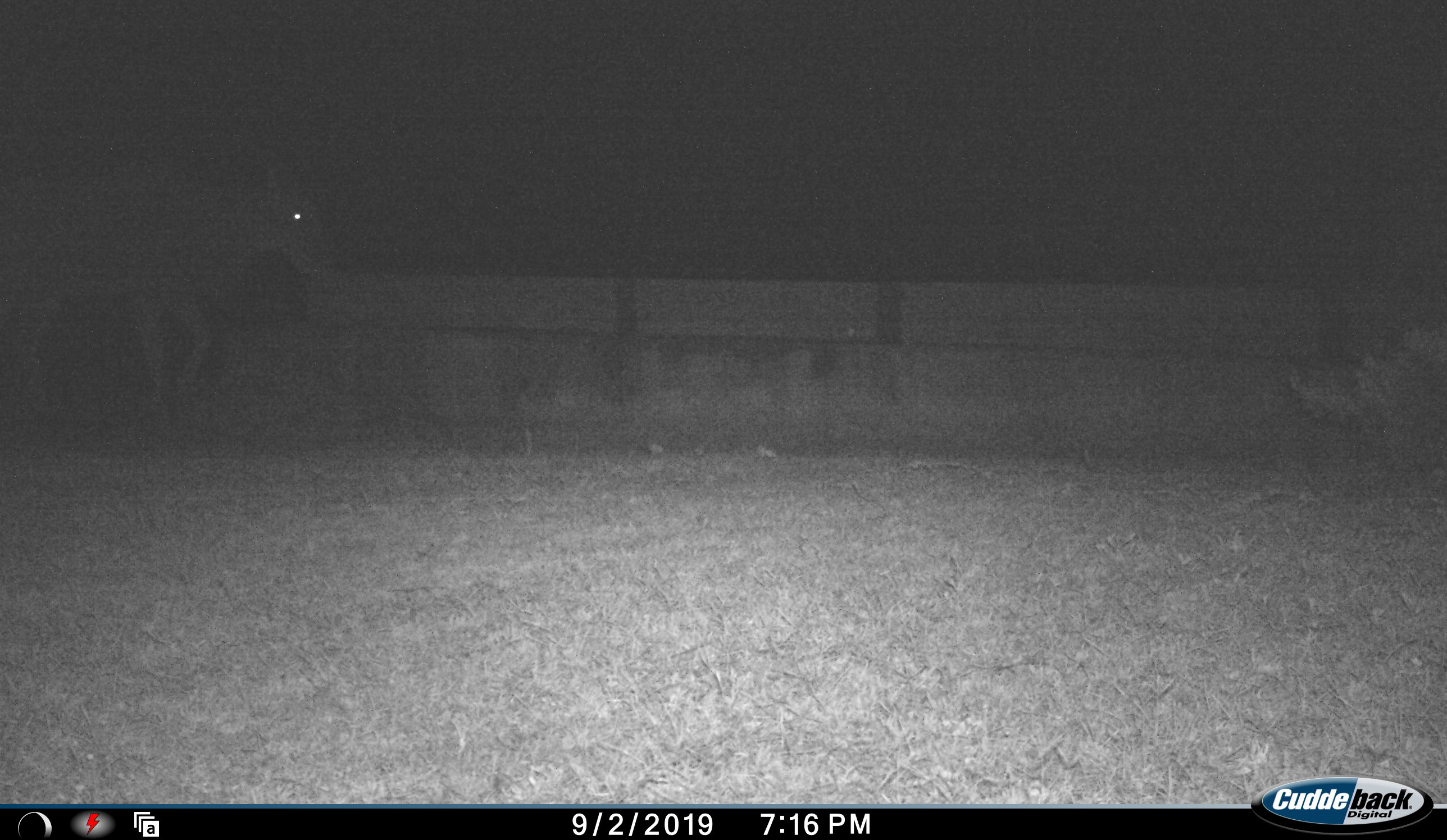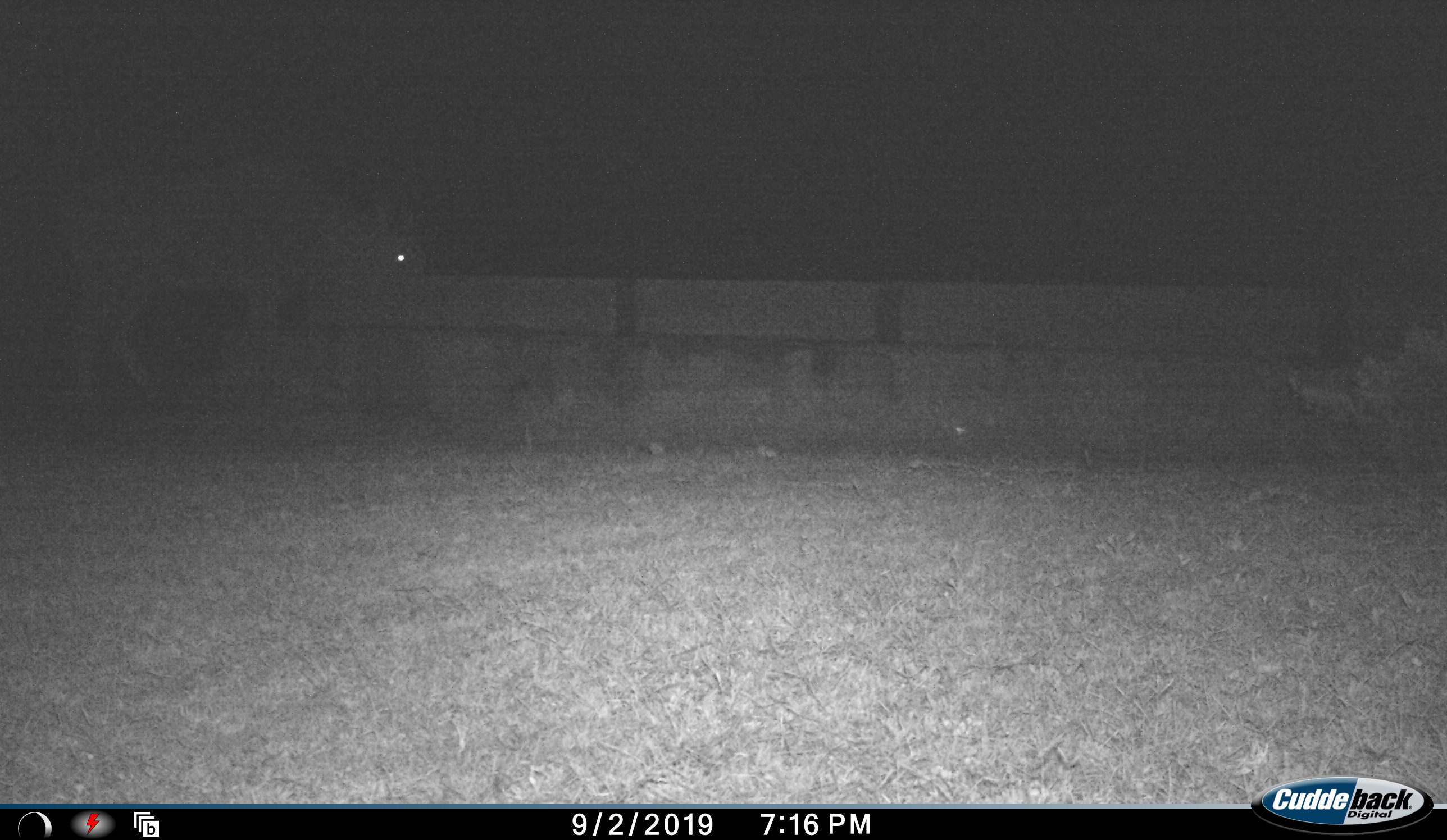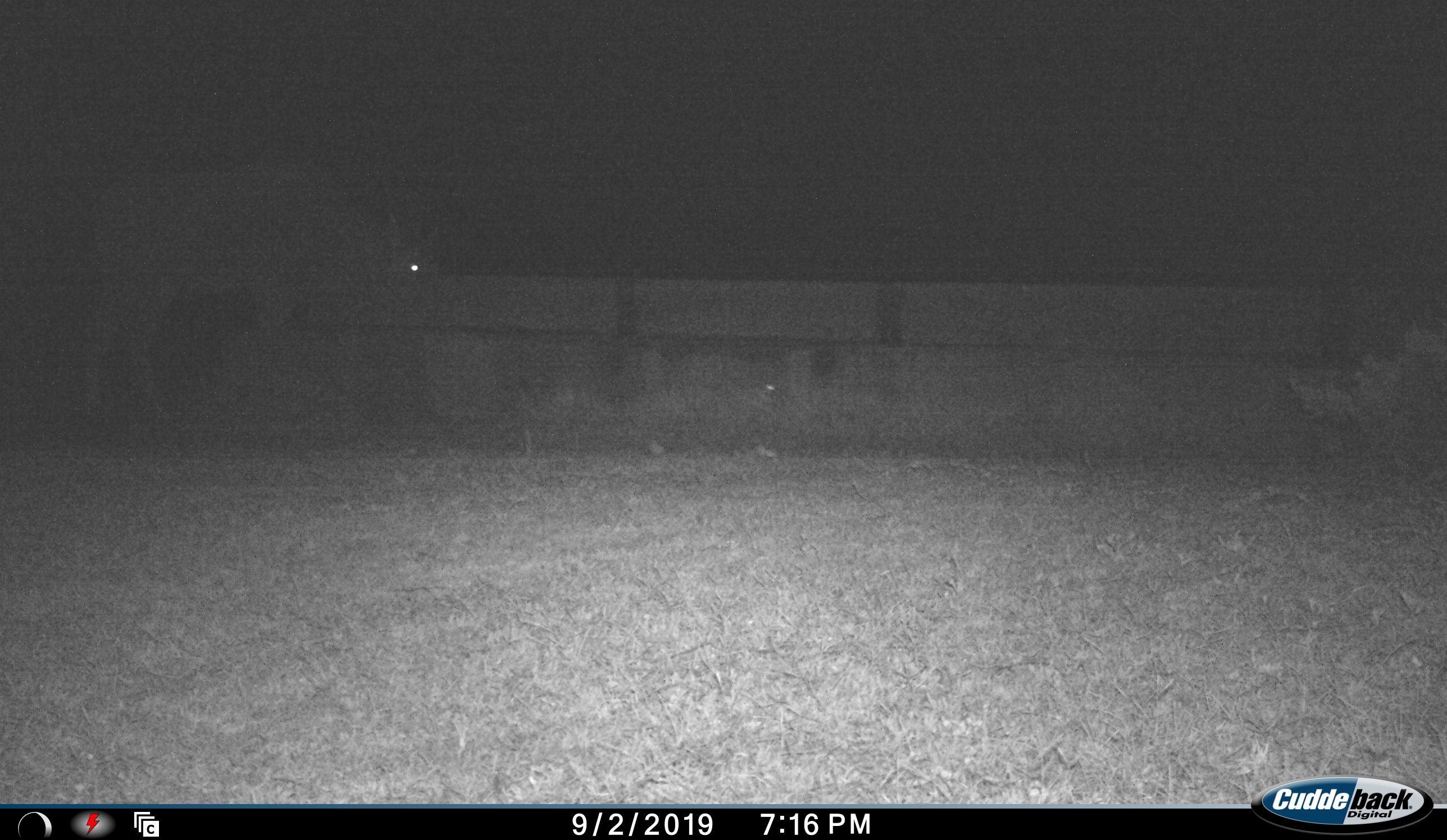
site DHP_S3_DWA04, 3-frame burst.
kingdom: Animalia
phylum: Chordata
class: Mammalia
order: Artiodactyla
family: Bovidae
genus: Tragelaphus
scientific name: Tragelaphus oryx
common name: eland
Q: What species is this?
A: Eland (Tragelaphus oryx).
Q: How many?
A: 1.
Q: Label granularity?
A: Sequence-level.